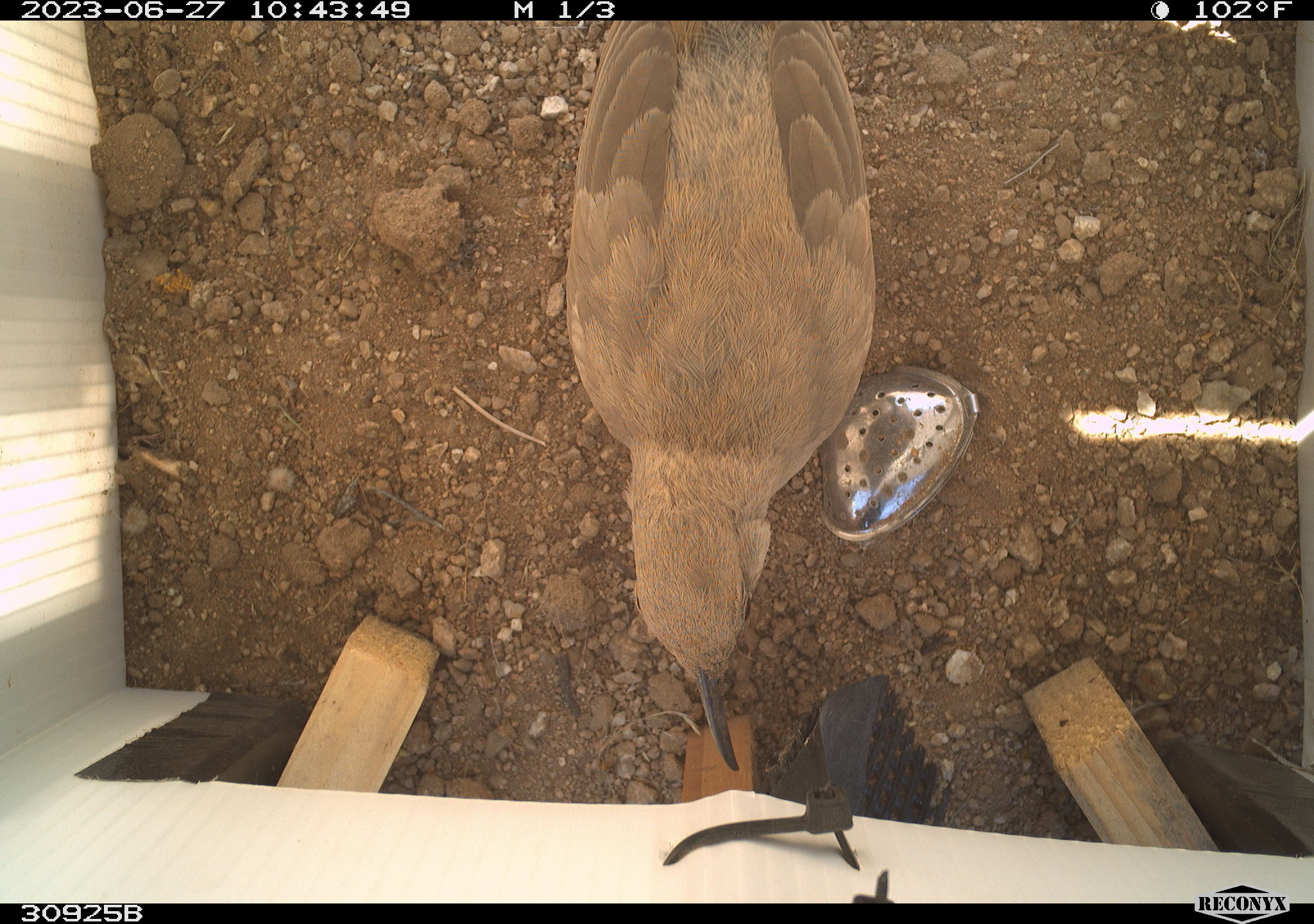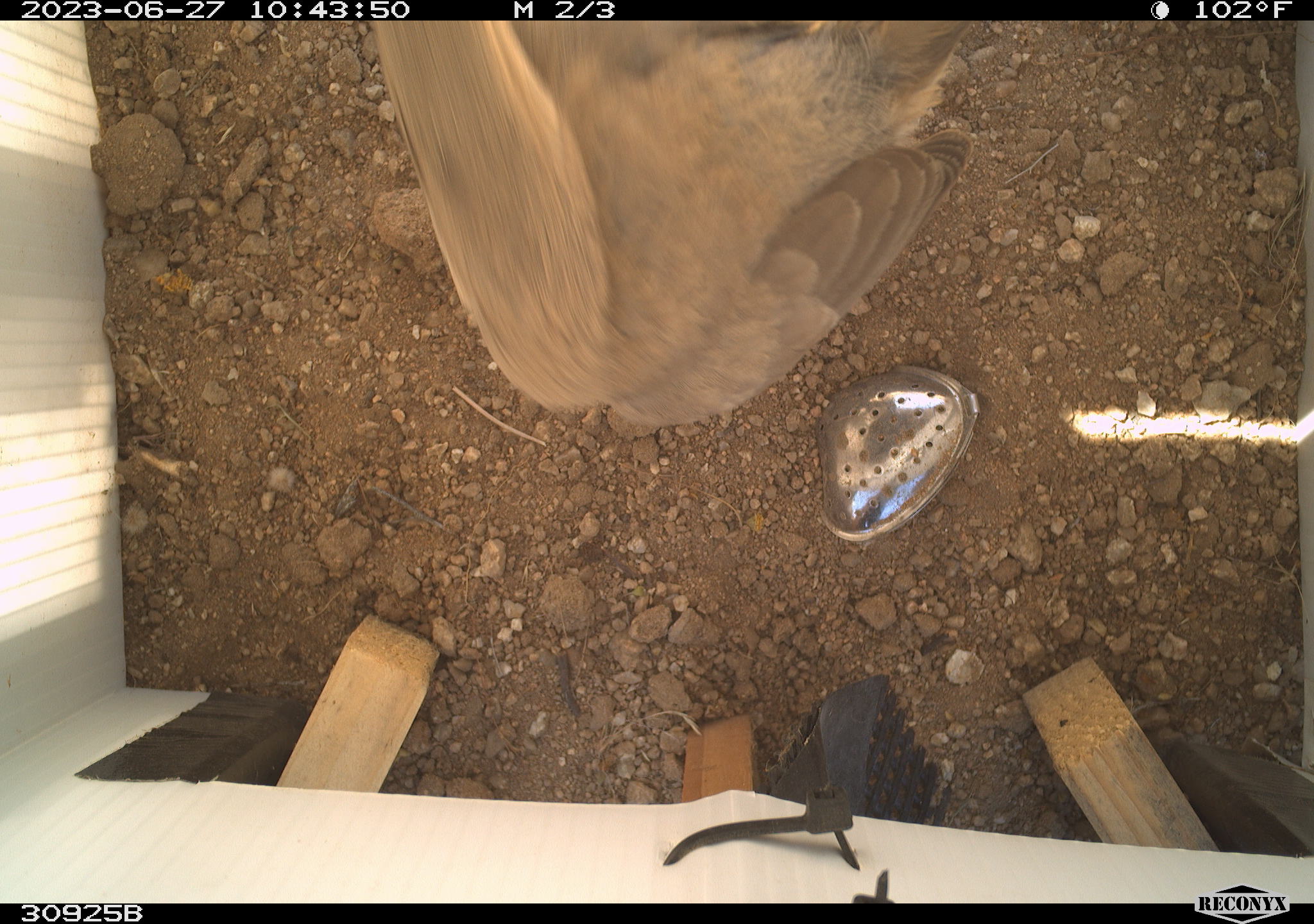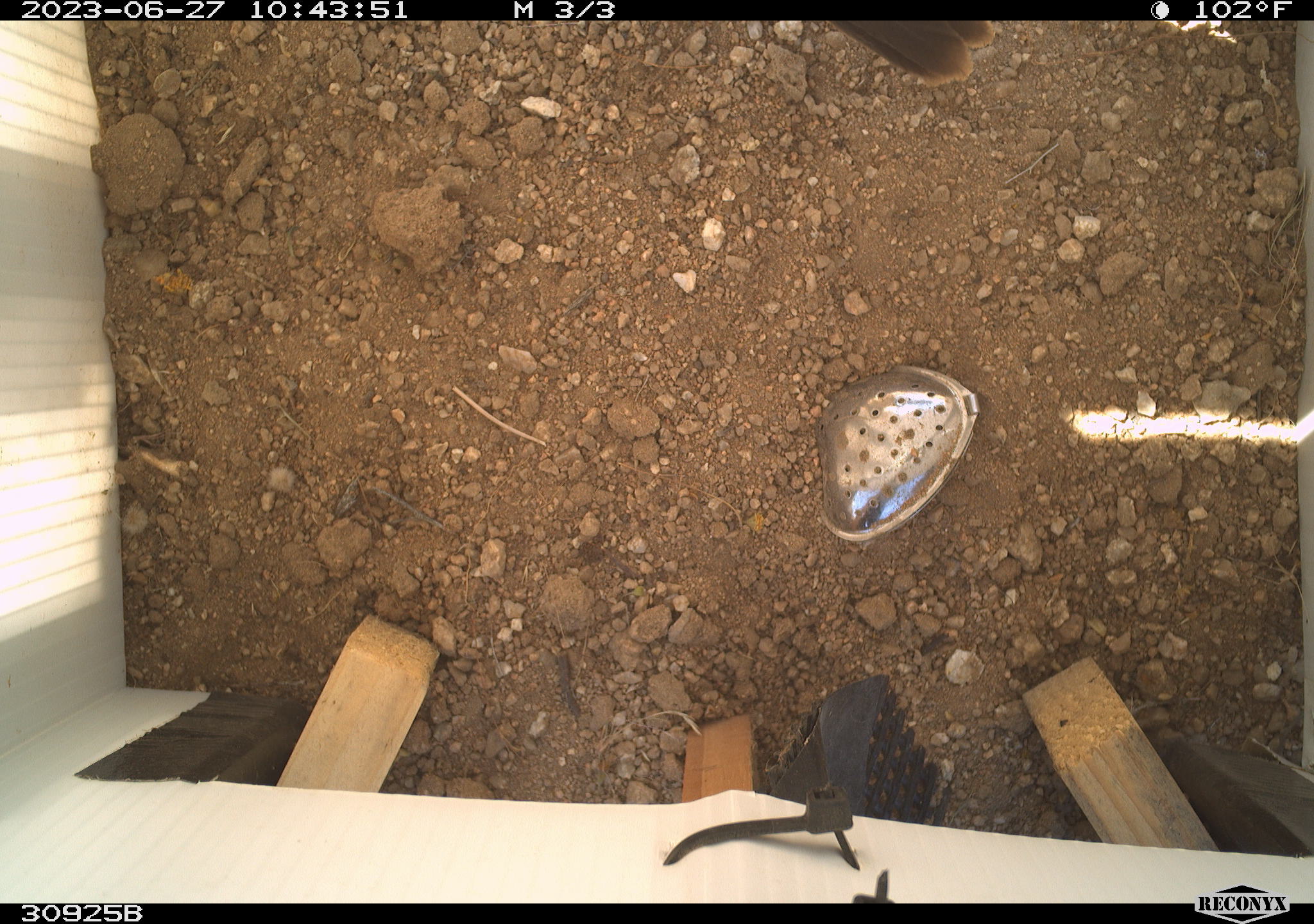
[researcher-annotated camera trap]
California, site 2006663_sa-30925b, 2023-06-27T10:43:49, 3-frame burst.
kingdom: Animalia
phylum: Chordata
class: Aves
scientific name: Aves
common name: bird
Bird (Aves).